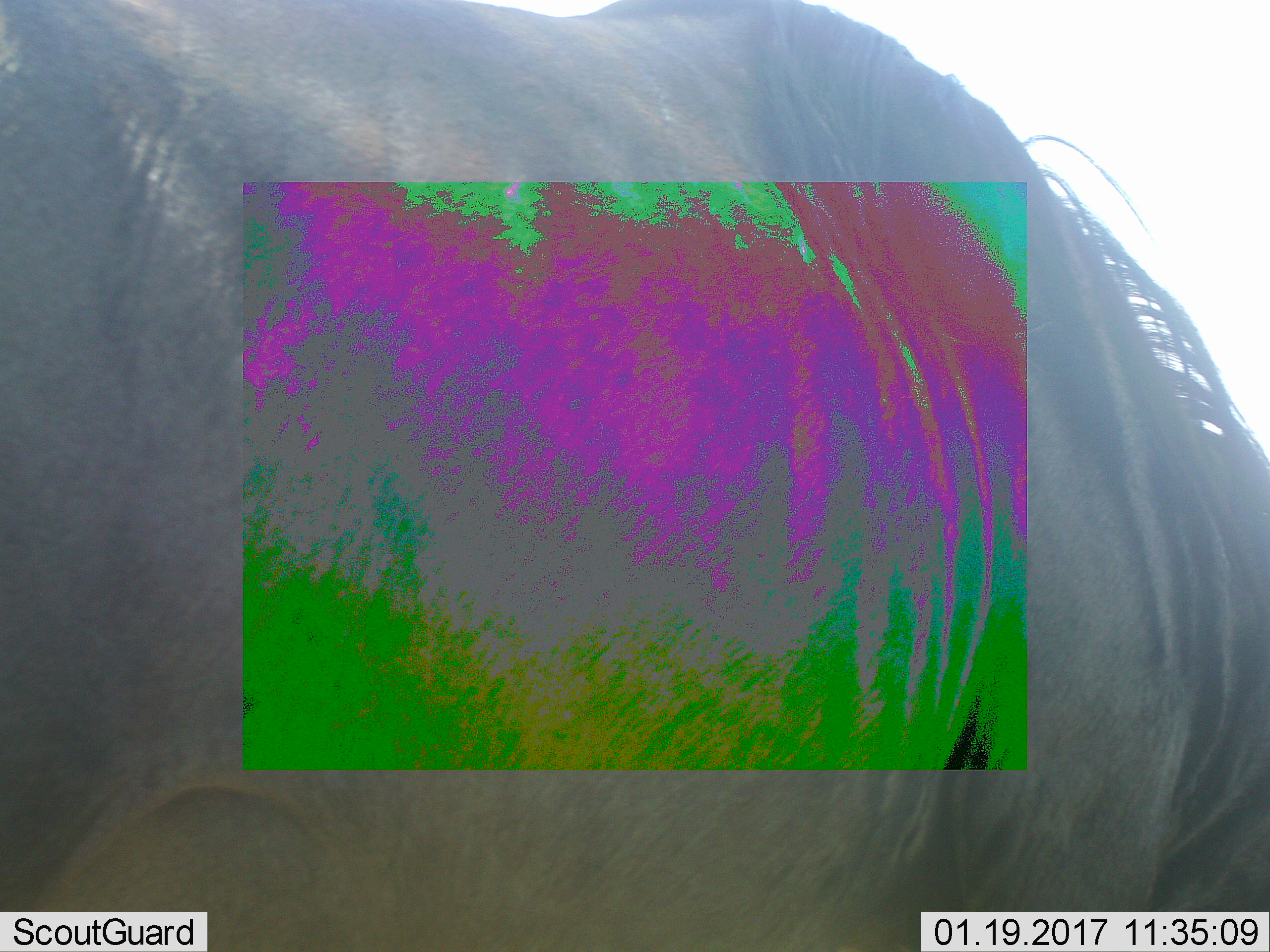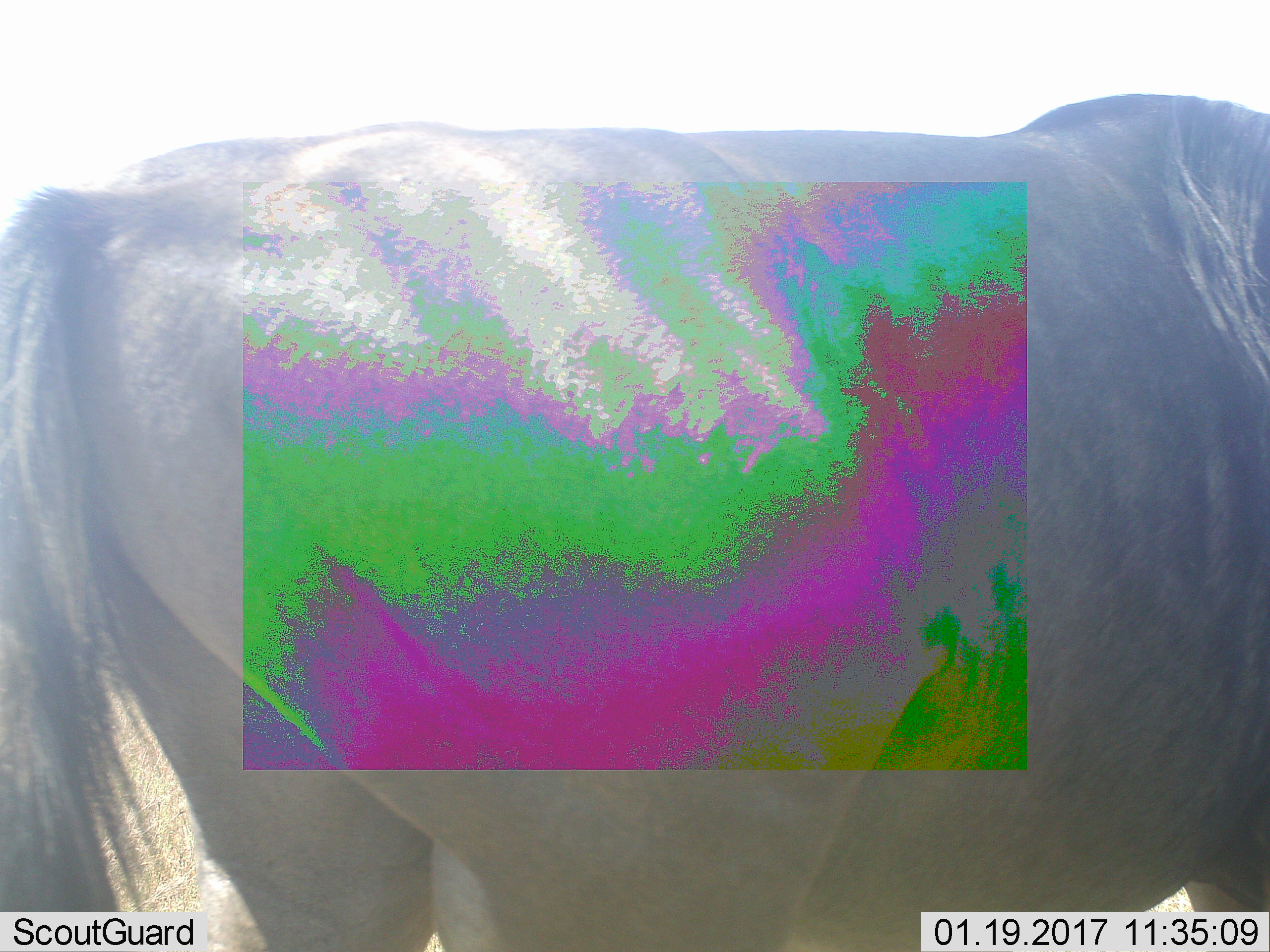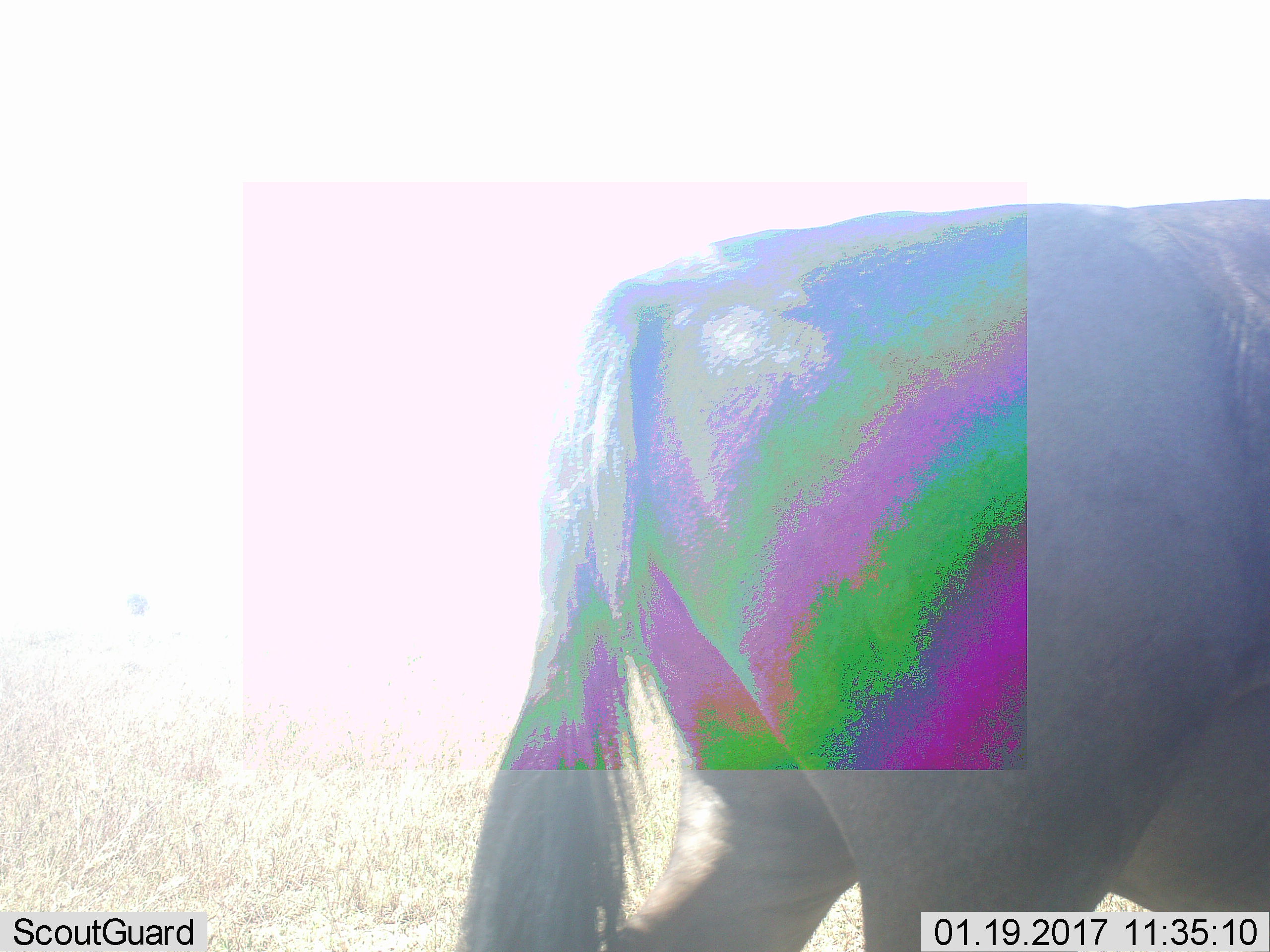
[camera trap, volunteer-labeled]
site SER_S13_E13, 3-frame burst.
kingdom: Animalia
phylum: Chordata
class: Mammalia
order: Artiodactyla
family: Bovidae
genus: Connochaetes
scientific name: Connochaetes taurinus taurinus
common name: blue wildebeest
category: wildebeestblue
Wildebeestblue (blue wildebeest) (Connochaetes taurinus taurinus), count 1. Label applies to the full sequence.